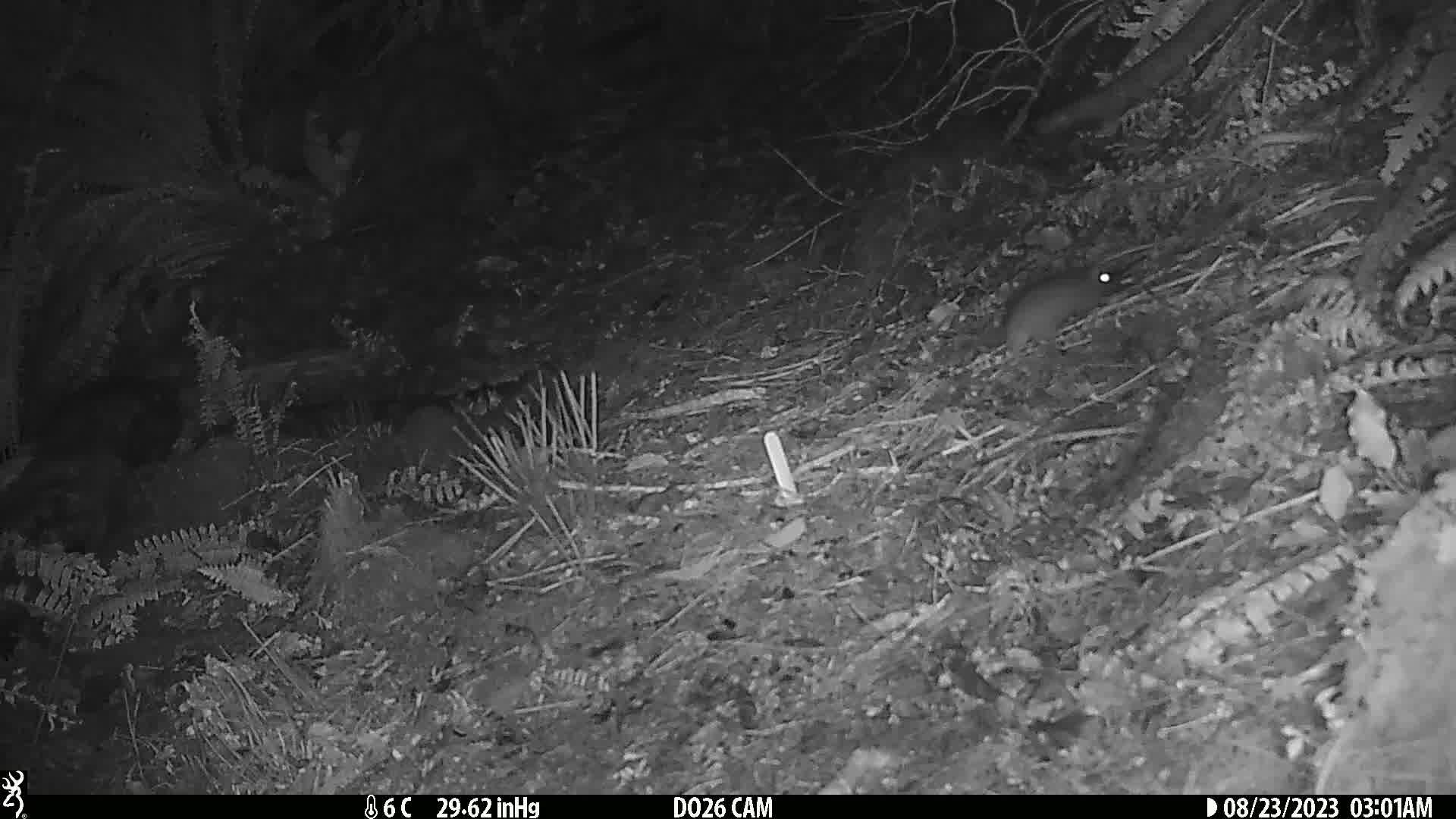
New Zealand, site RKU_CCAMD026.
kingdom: Animalia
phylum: Chordata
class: Mammalia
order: Rodentia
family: Muridae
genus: Rattus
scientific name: Rattus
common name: rat